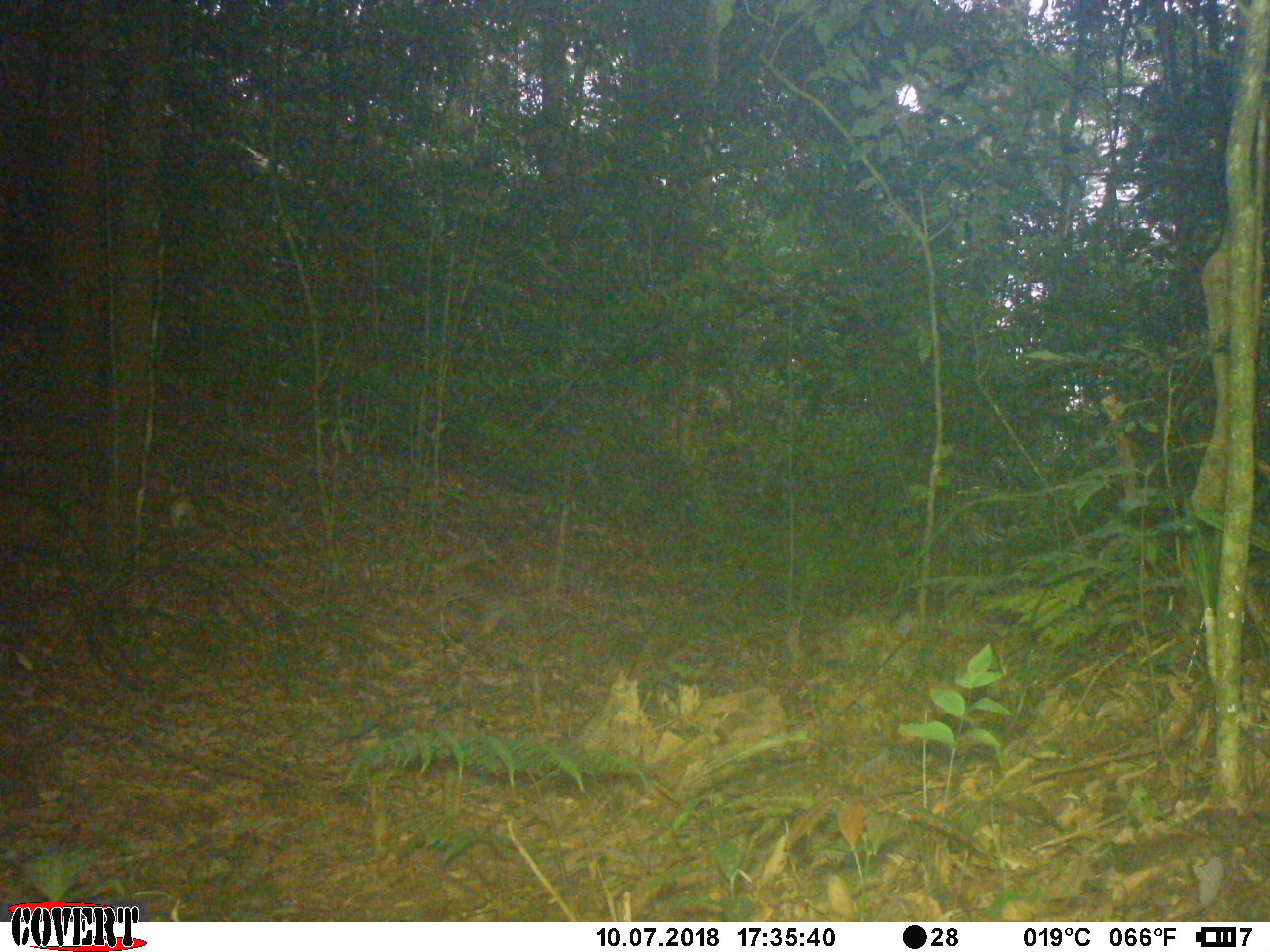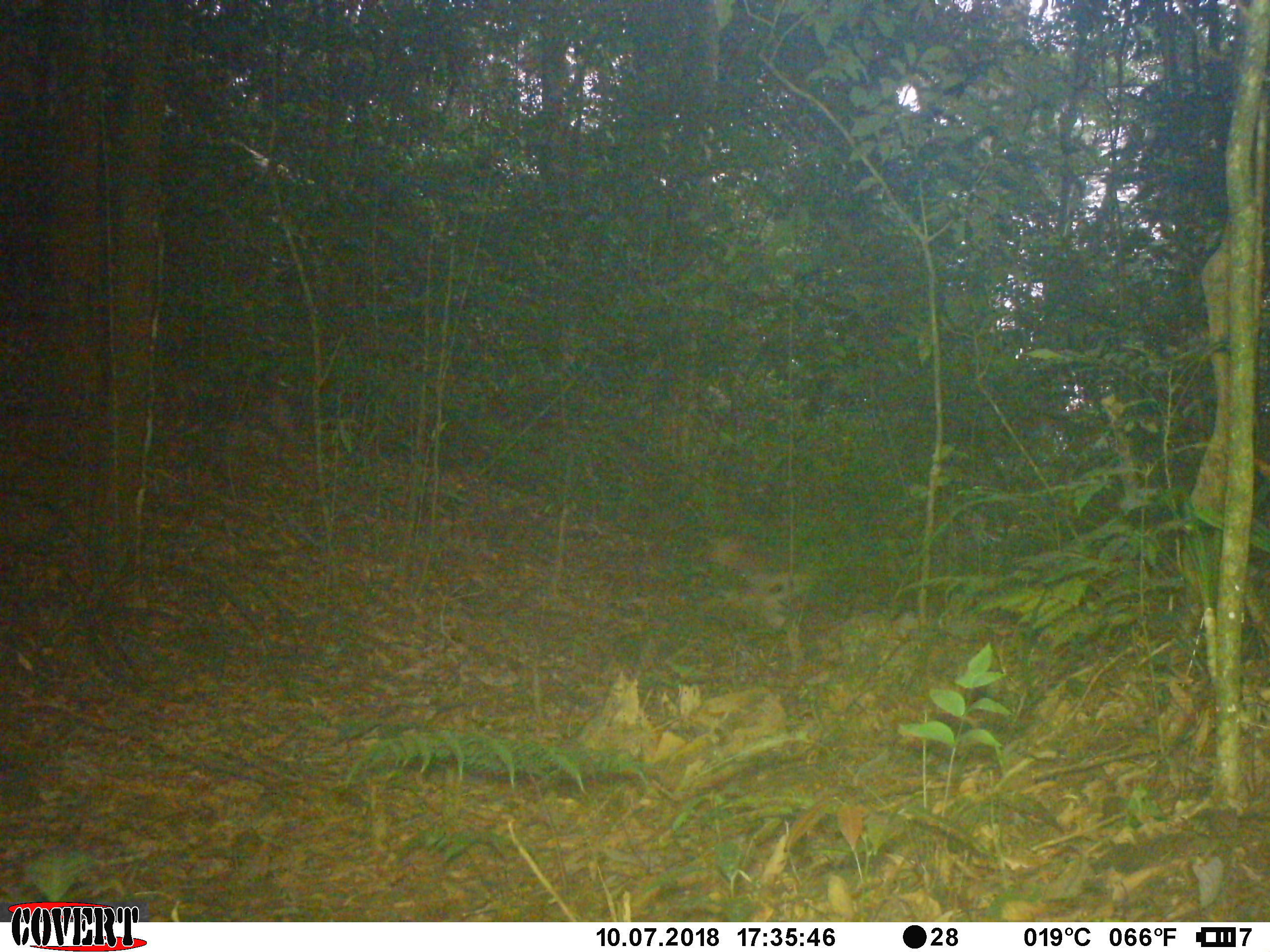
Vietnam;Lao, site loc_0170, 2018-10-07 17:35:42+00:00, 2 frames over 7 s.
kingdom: Animalia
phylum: Chordata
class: Mammalia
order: Primates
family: Cercopithecidae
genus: Macaca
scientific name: Macaca nemestrina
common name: pig-tailed macaque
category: pig tailed macaque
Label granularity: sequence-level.